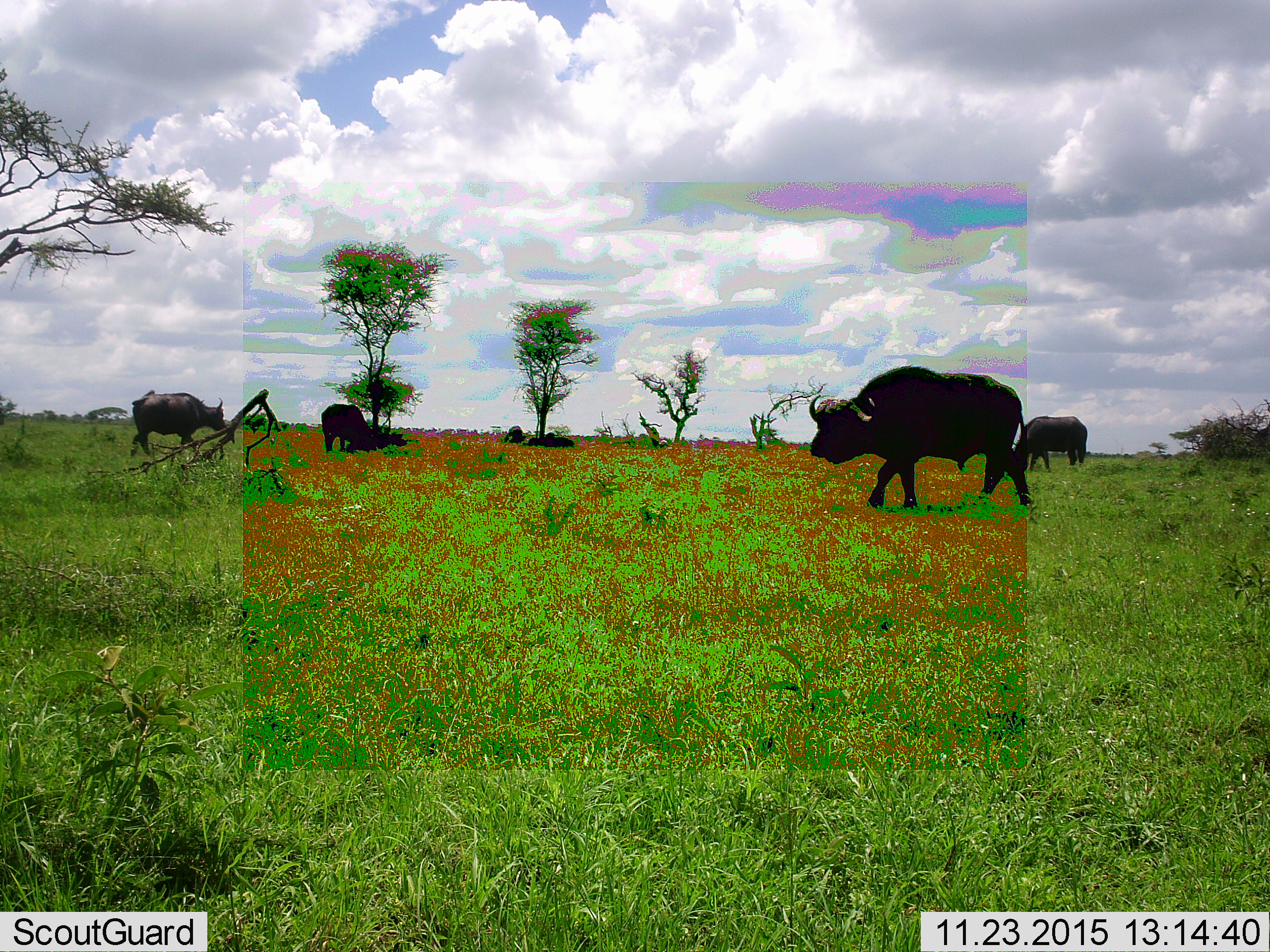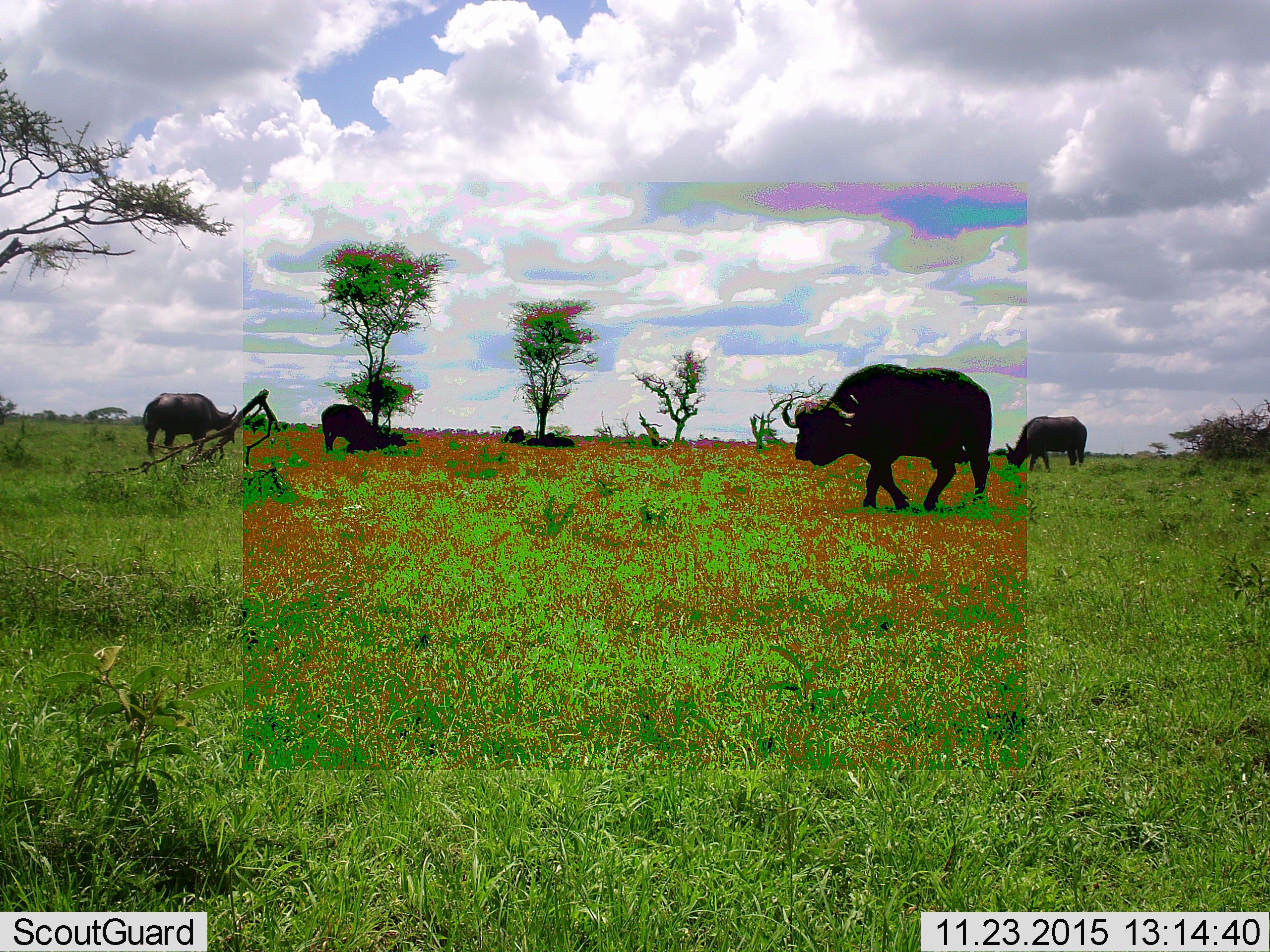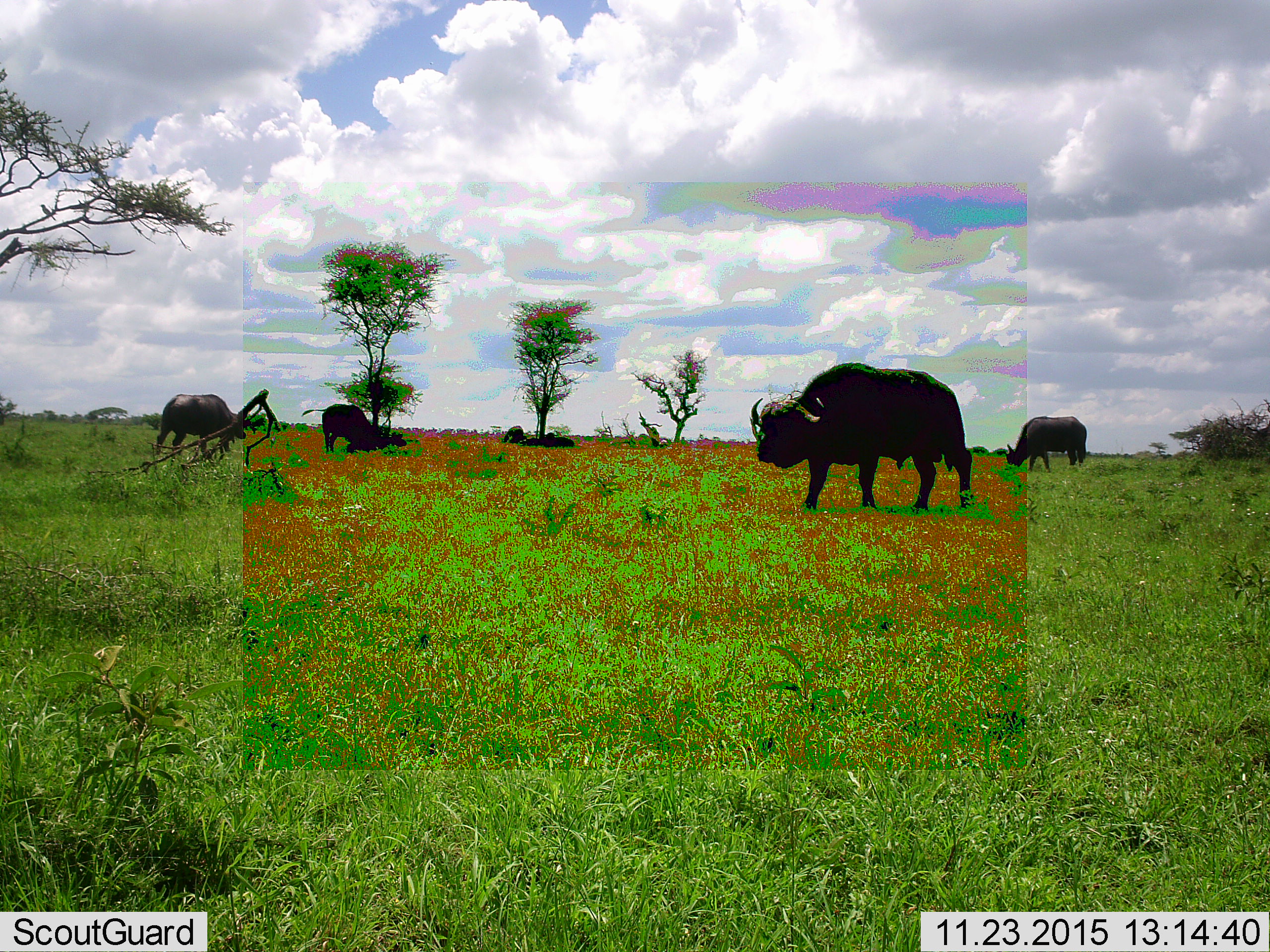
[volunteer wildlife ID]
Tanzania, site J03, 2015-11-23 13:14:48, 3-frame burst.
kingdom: Animalia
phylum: Chordata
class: Mammalia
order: Artiodactyla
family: Bovidae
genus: Syncerus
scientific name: Syncerus caffer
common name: cape buffalo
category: buffalo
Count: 6.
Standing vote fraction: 56%.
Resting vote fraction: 56%.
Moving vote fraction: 89%.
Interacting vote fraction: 0%.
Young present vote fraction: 0%.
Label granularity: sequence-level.